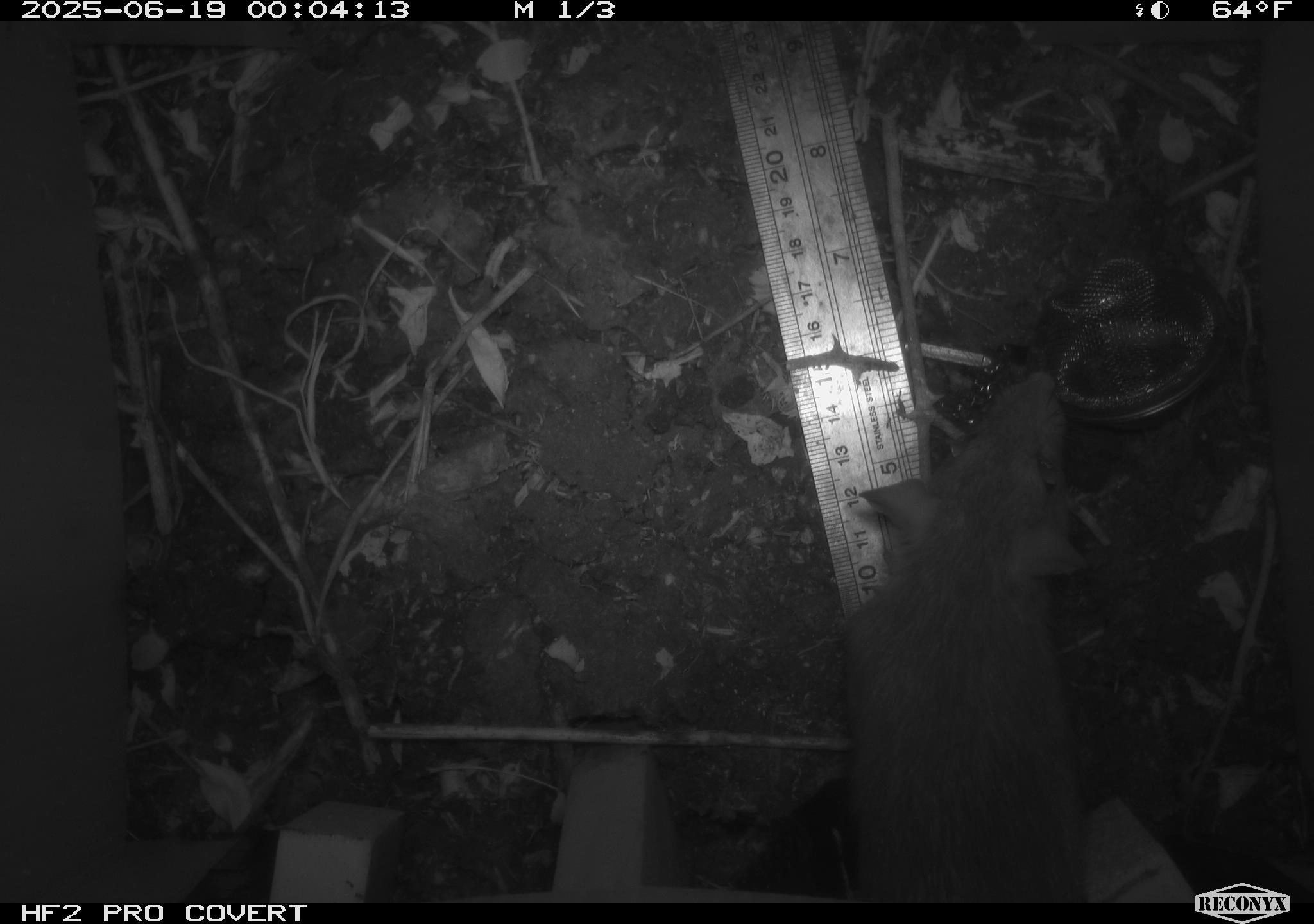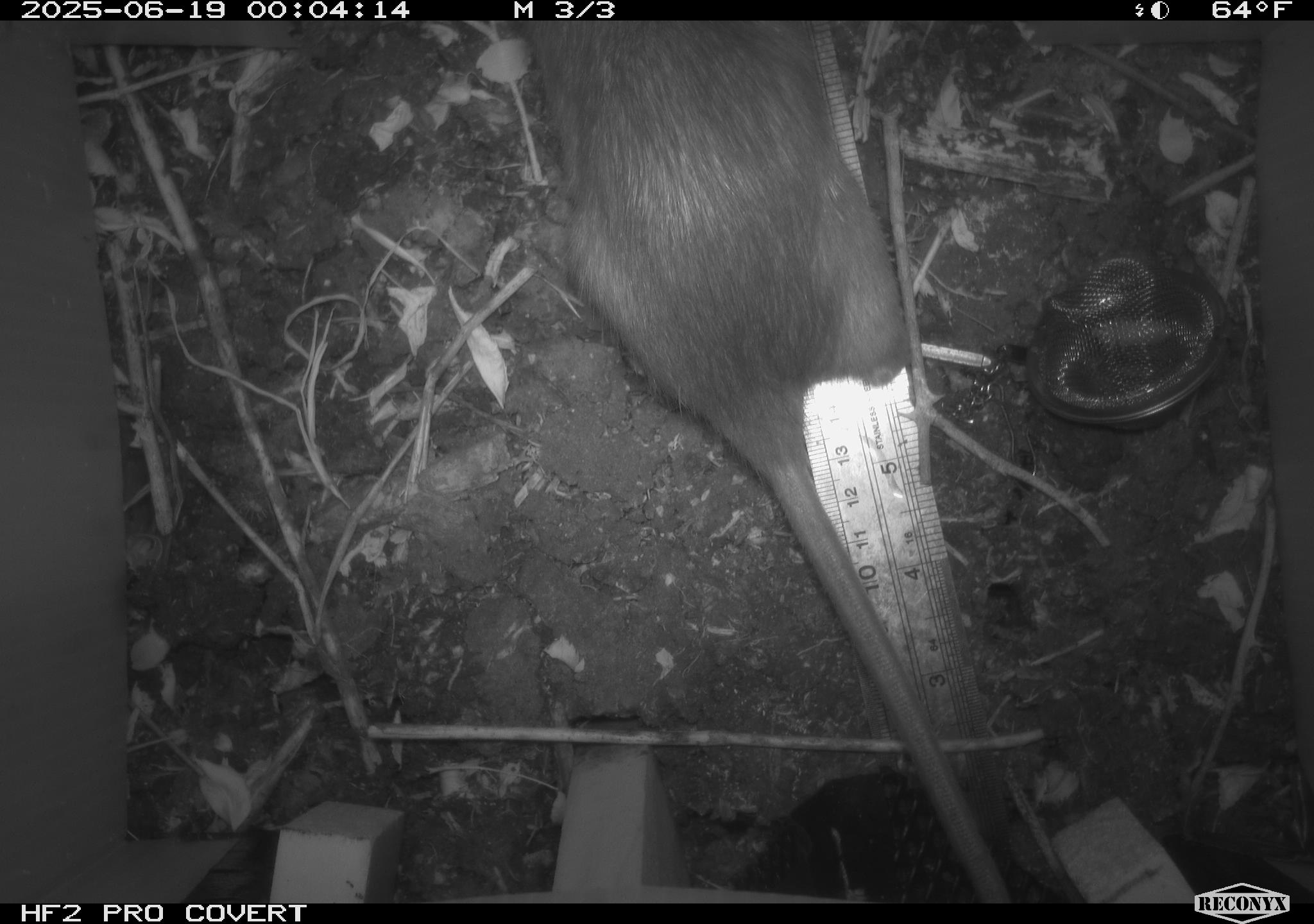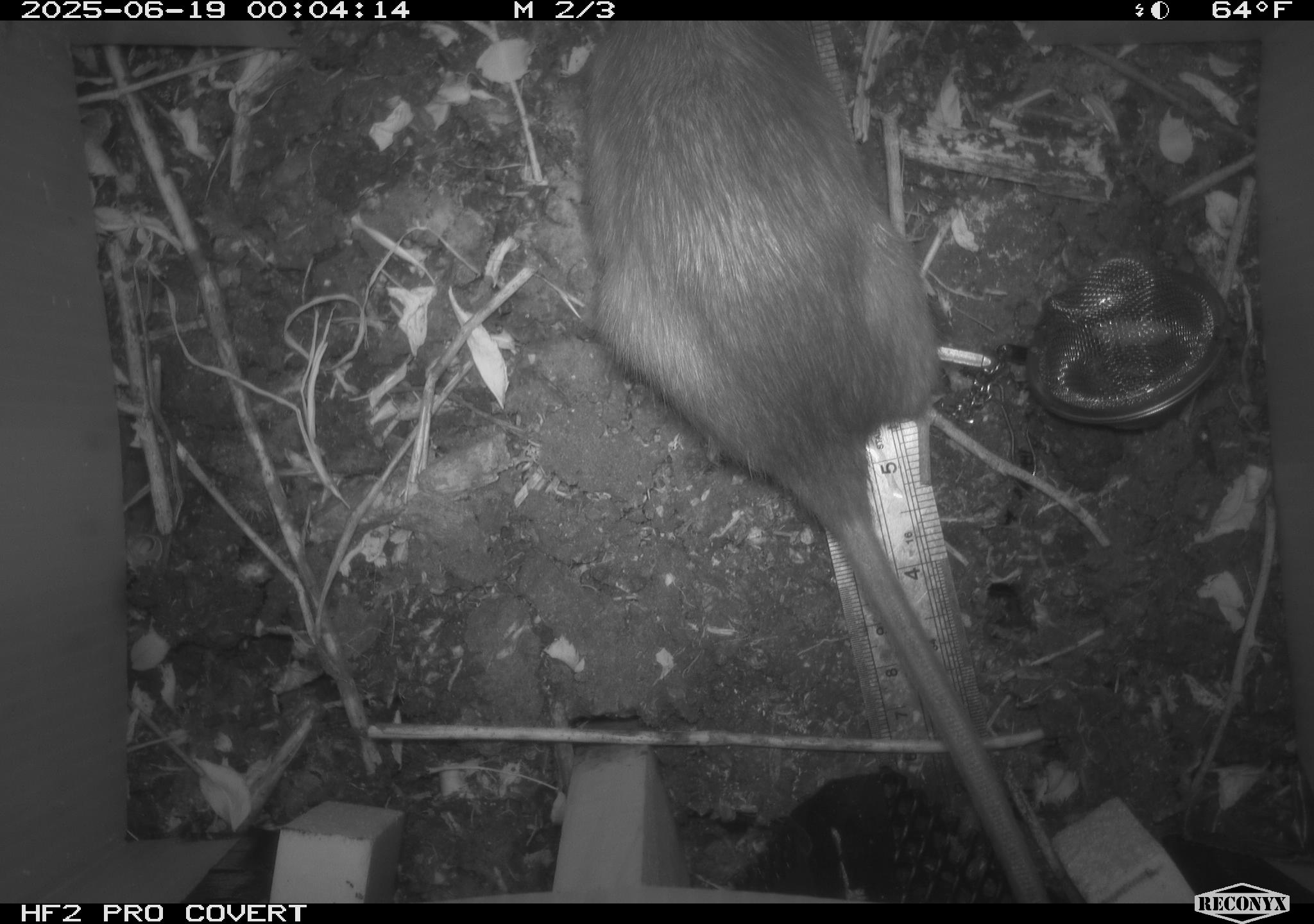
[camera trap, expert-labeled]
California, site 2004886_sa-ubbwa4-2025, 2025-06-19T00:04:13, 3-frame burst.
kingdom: Animalia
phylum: Chordata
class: Mammalia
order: Rodentia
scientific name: Rodentia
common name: rodent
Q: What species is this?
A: Rodent (Rodentia).